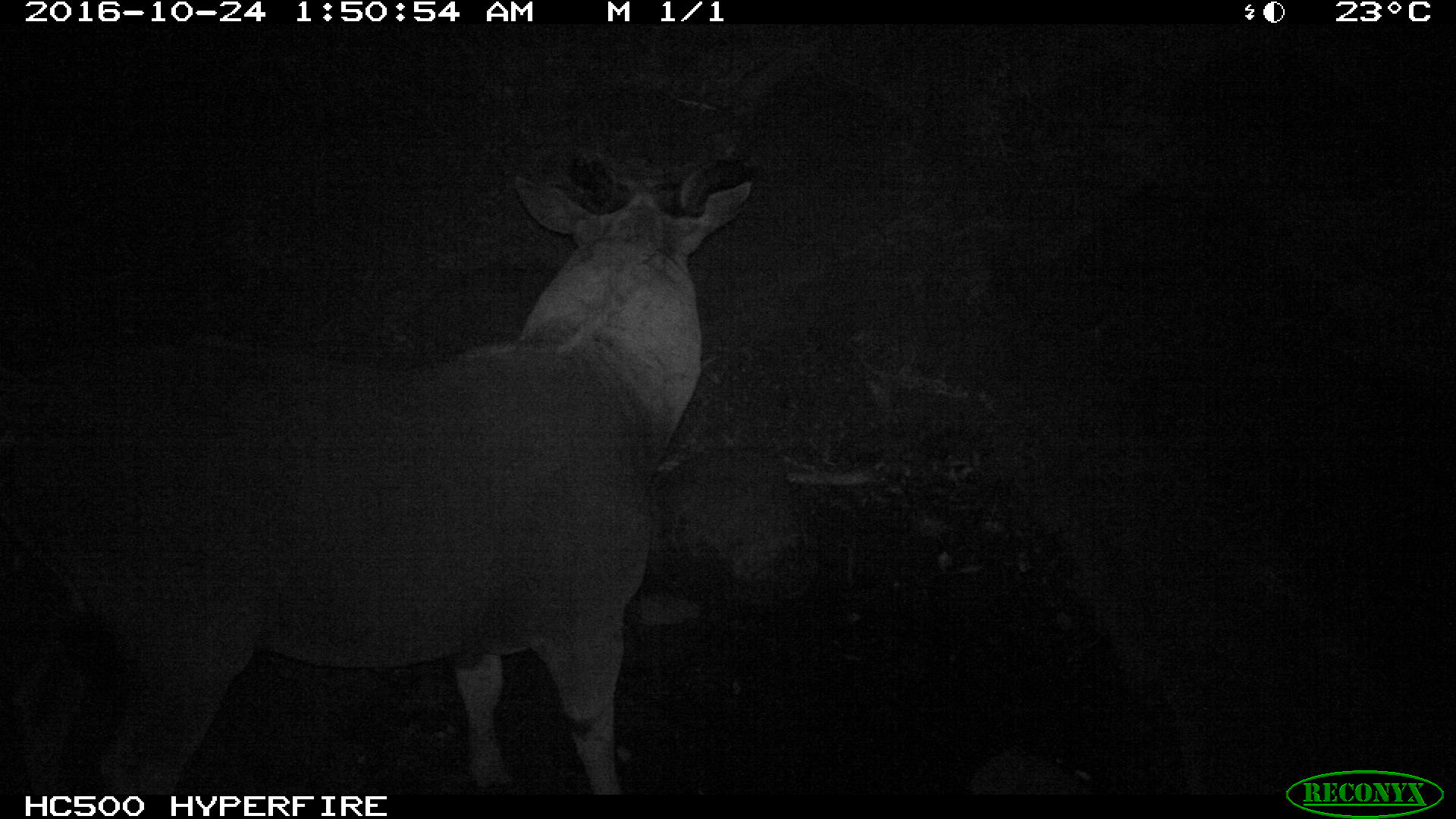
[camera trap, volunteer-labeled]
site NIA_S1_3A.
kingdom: Animalia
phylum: Chordata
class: Mammalia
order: Artiodactyla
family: Bovidae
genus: Tragelaphus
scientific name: Tragelaphus oryx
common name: eland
Eland (Tragelaphus oryx), count 1. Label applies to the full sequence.